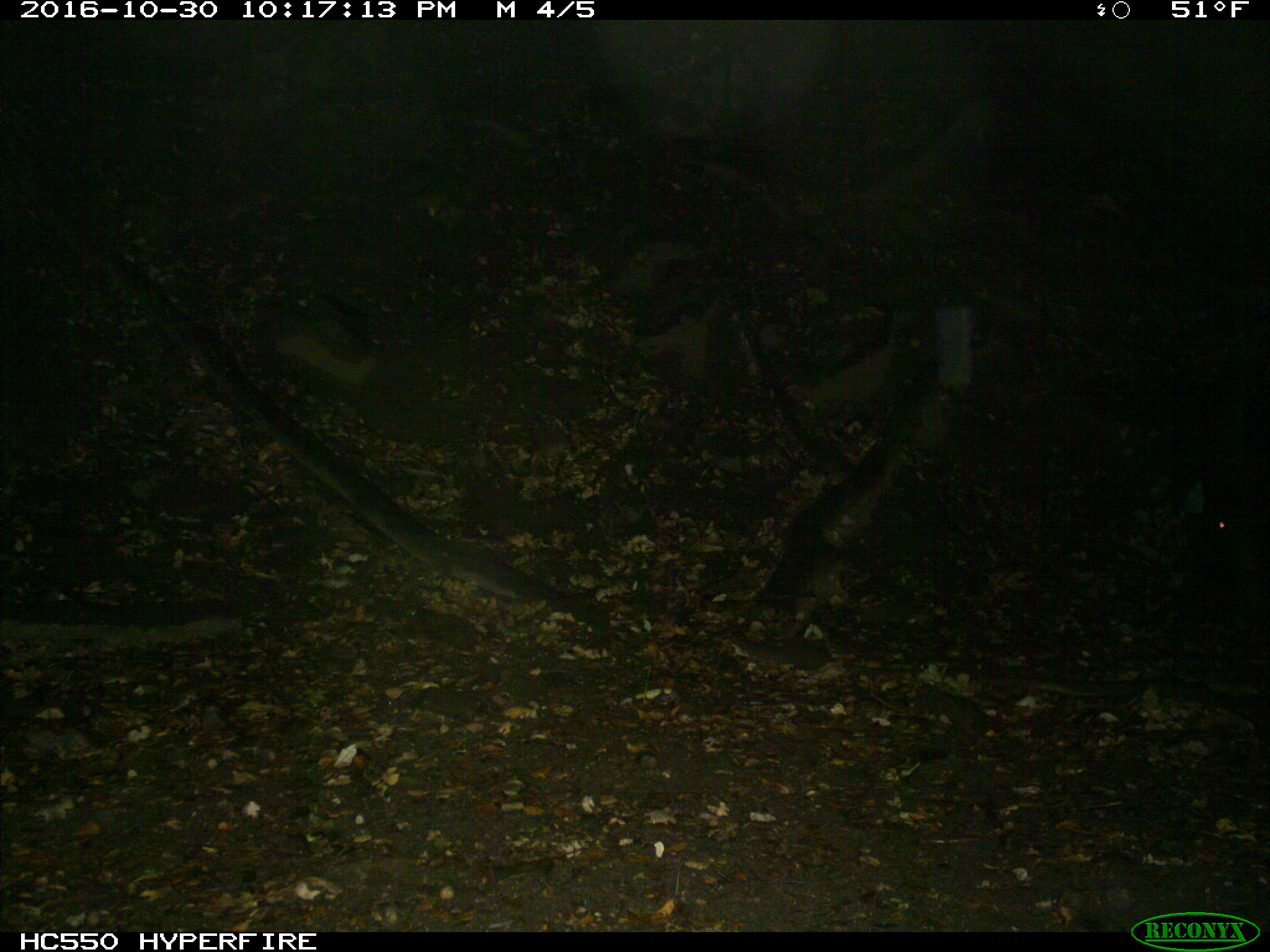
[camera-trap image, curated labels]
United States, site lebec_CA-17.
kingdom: Animalia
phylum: Chordata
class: Mammalia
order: Artiodactyla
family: Suidae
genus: Sus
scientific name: Sus scrofa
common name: wild boar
Sus scrofa (wild boar).